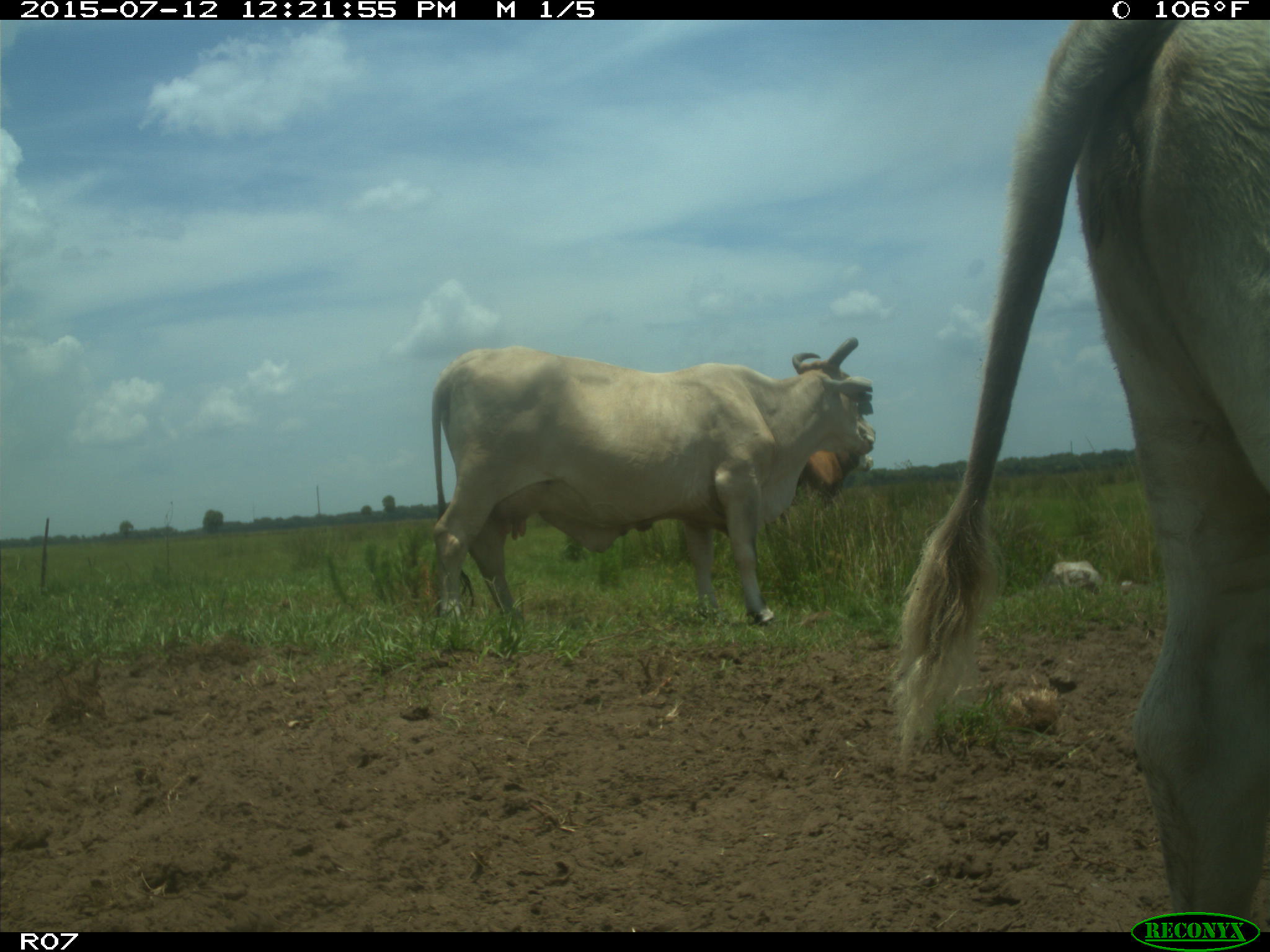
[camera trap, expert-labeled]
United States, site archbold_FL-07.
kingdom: Animalia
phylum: Chordata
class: Mammalia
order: Artiodactyla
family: Bovidae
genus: Bos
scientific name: Bos taurus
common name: domestic cow